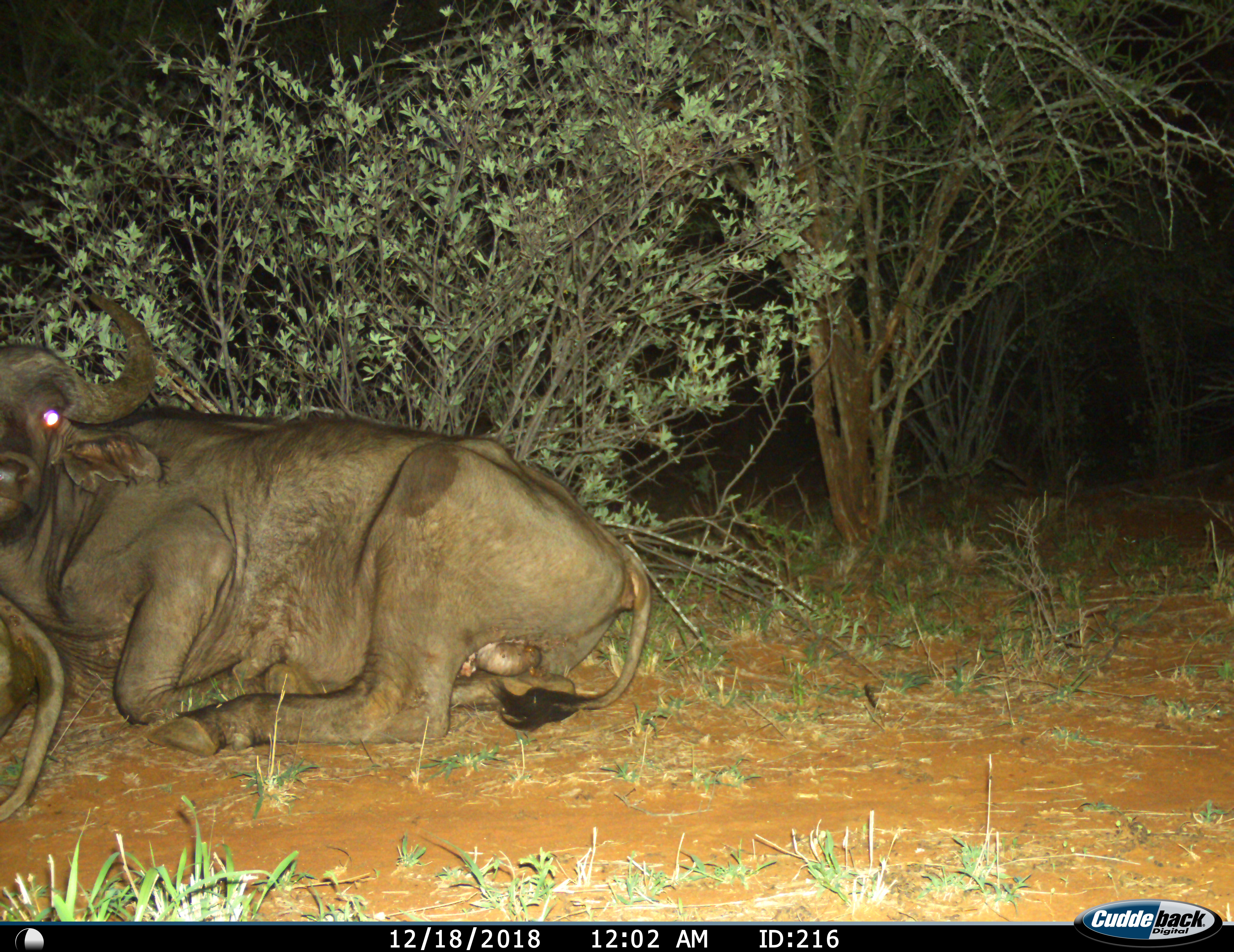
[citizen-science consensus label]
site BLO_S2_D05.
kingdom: Animalia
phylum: Chordata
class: Mammalia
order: Artiodactyla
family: Bovidae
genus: Syncerus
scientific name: Syncerus caffer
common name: african buffalo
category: buffalo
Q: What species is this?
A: Buffalo (african buffalo) (Syncerus caffer).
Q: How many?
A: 1.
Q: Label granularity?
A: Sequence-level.